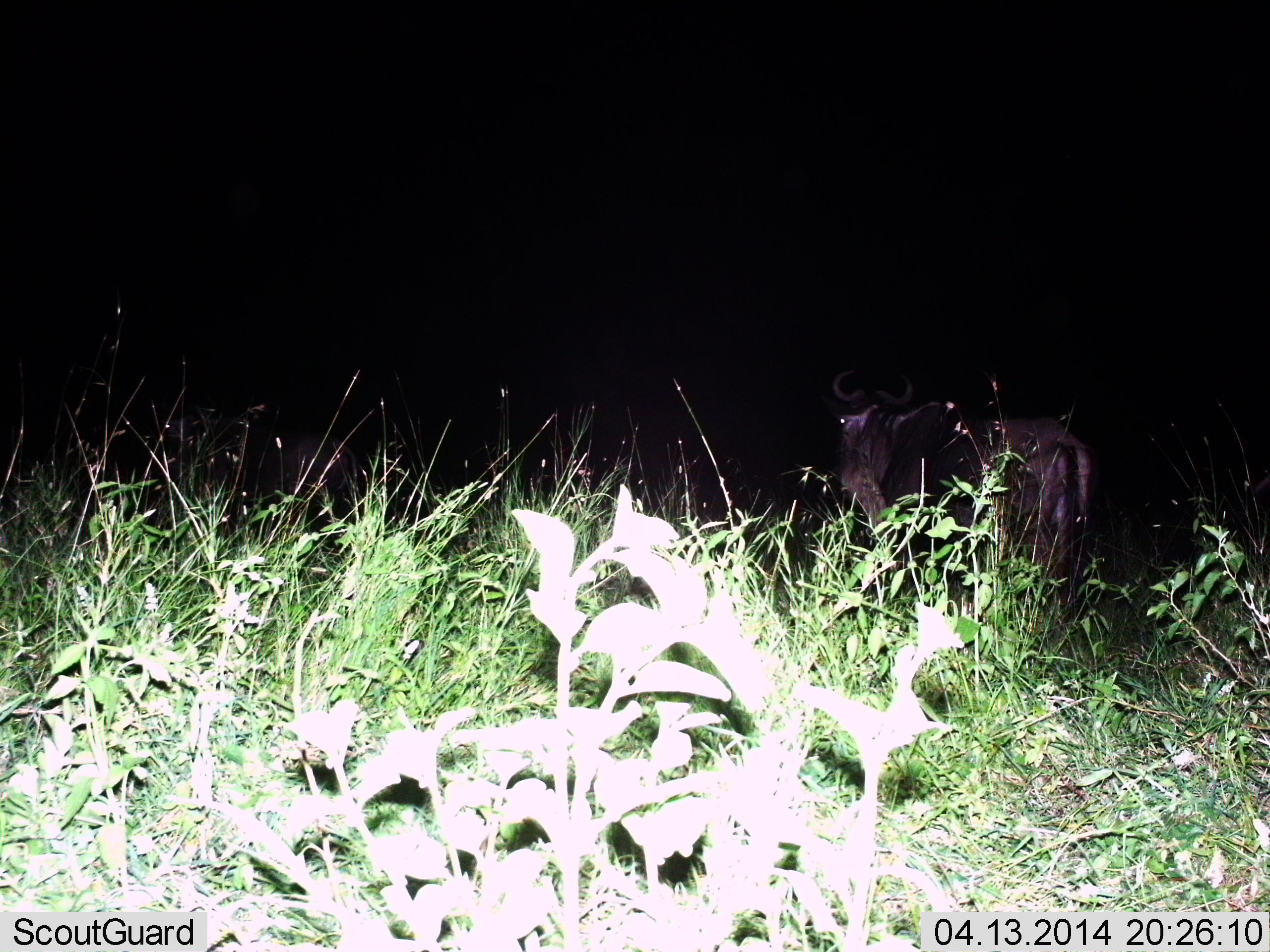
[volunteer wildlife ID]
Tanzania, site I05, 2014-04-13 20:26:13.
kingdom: Animalia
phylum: Chordata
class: Mammalia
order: Artiodactyla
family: Bovidae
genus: Connochaetes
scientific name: Connochaetes taurinus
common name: blue wildebeest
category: wildebeest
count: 2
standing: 60%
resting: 10%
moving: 30%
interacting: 0%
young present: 0%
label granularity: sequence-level